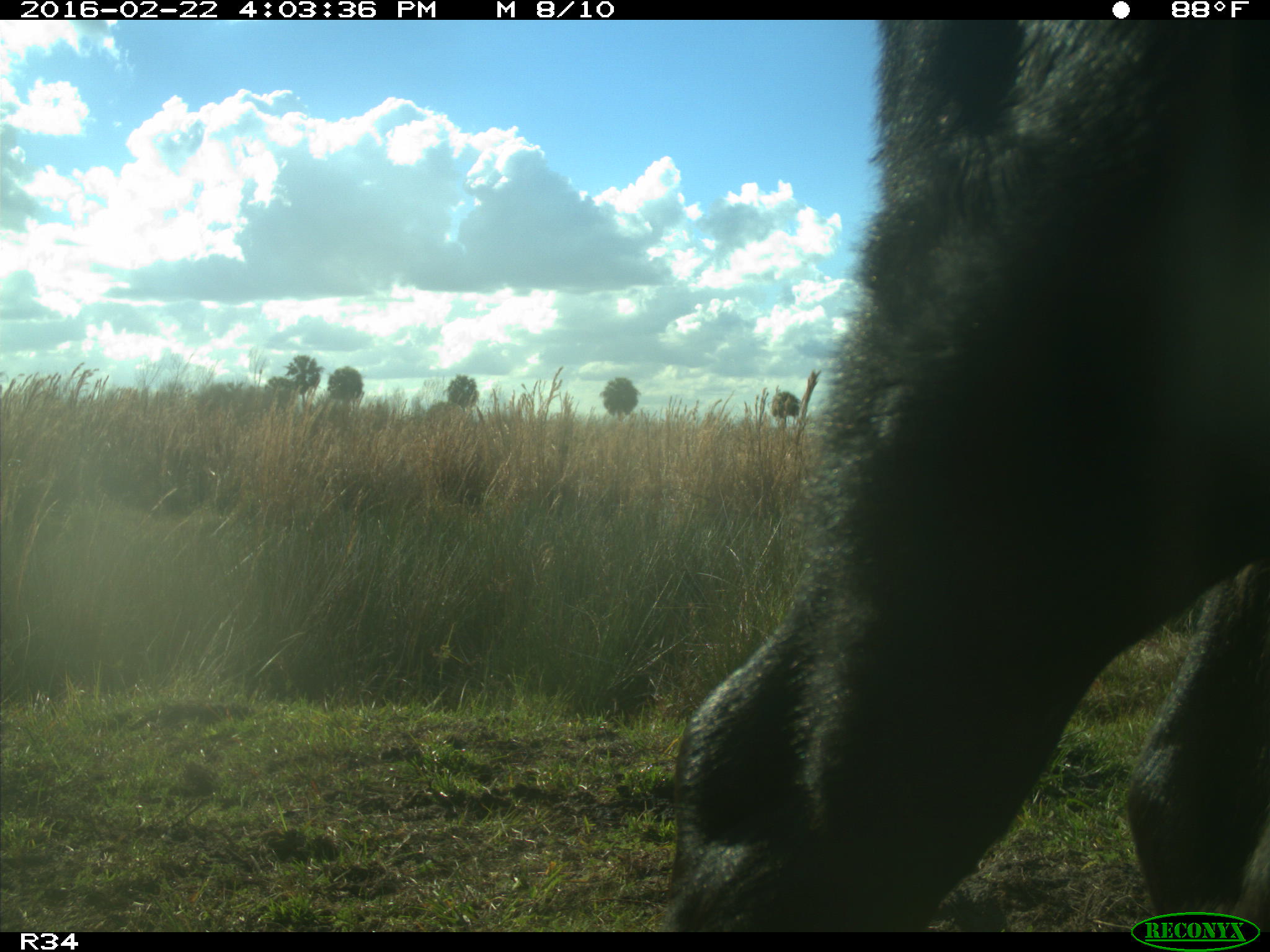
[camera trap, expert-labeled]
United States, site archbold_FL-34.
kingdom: Animalia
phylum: Chordata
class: Mammalia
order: Artiodactyla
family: Bovidae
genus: Bos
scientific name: Bos taurus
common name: domestic cow